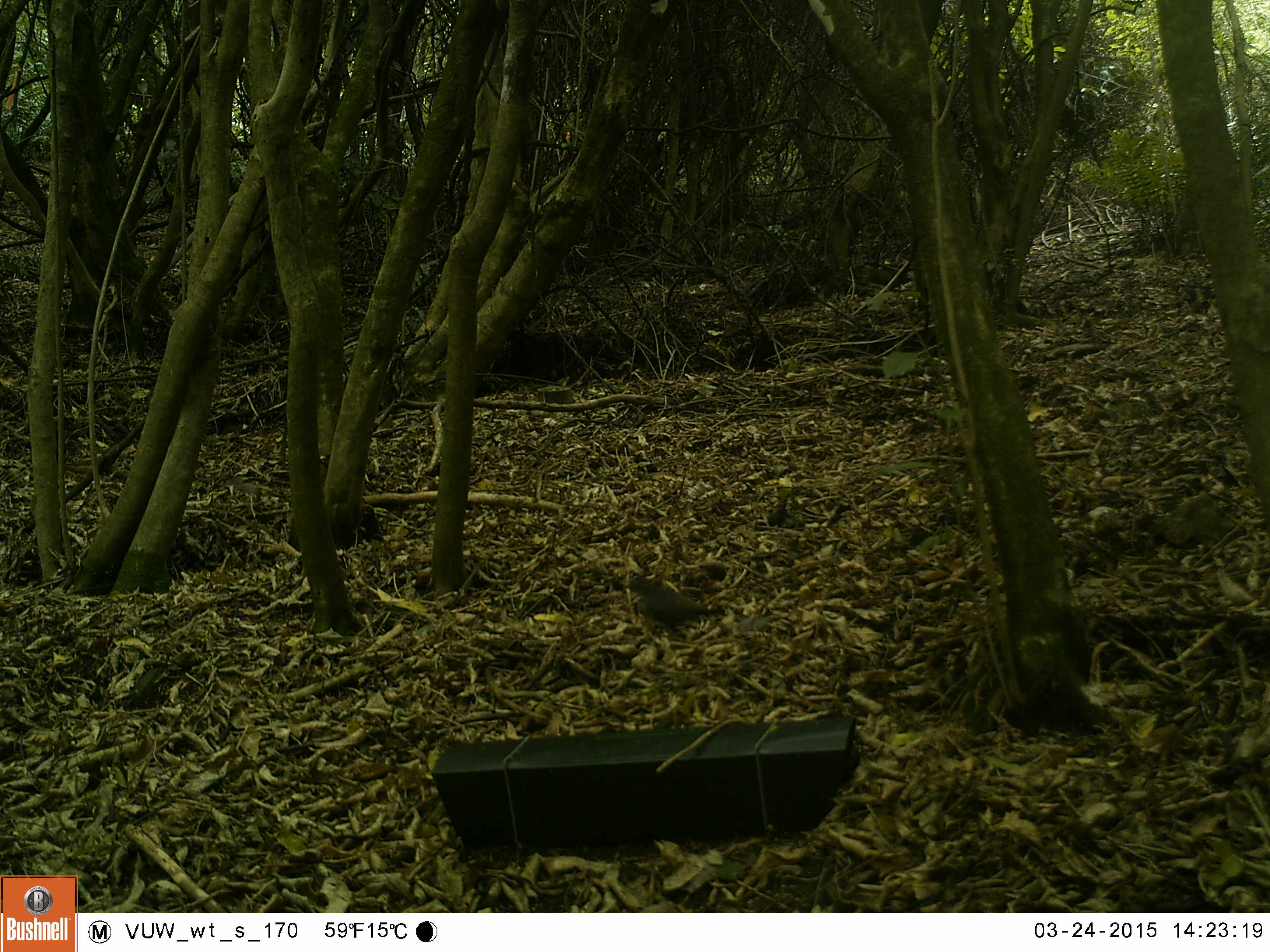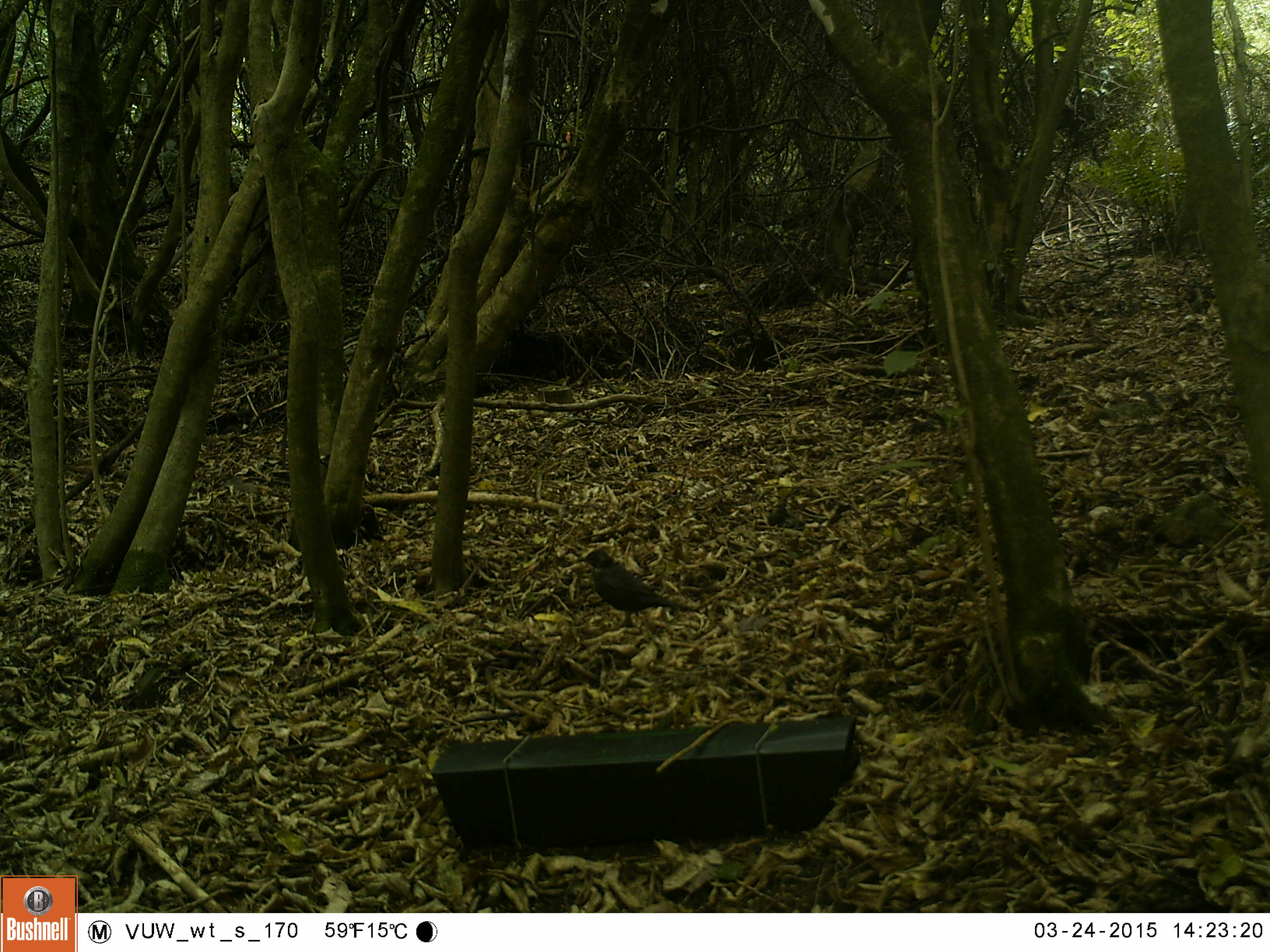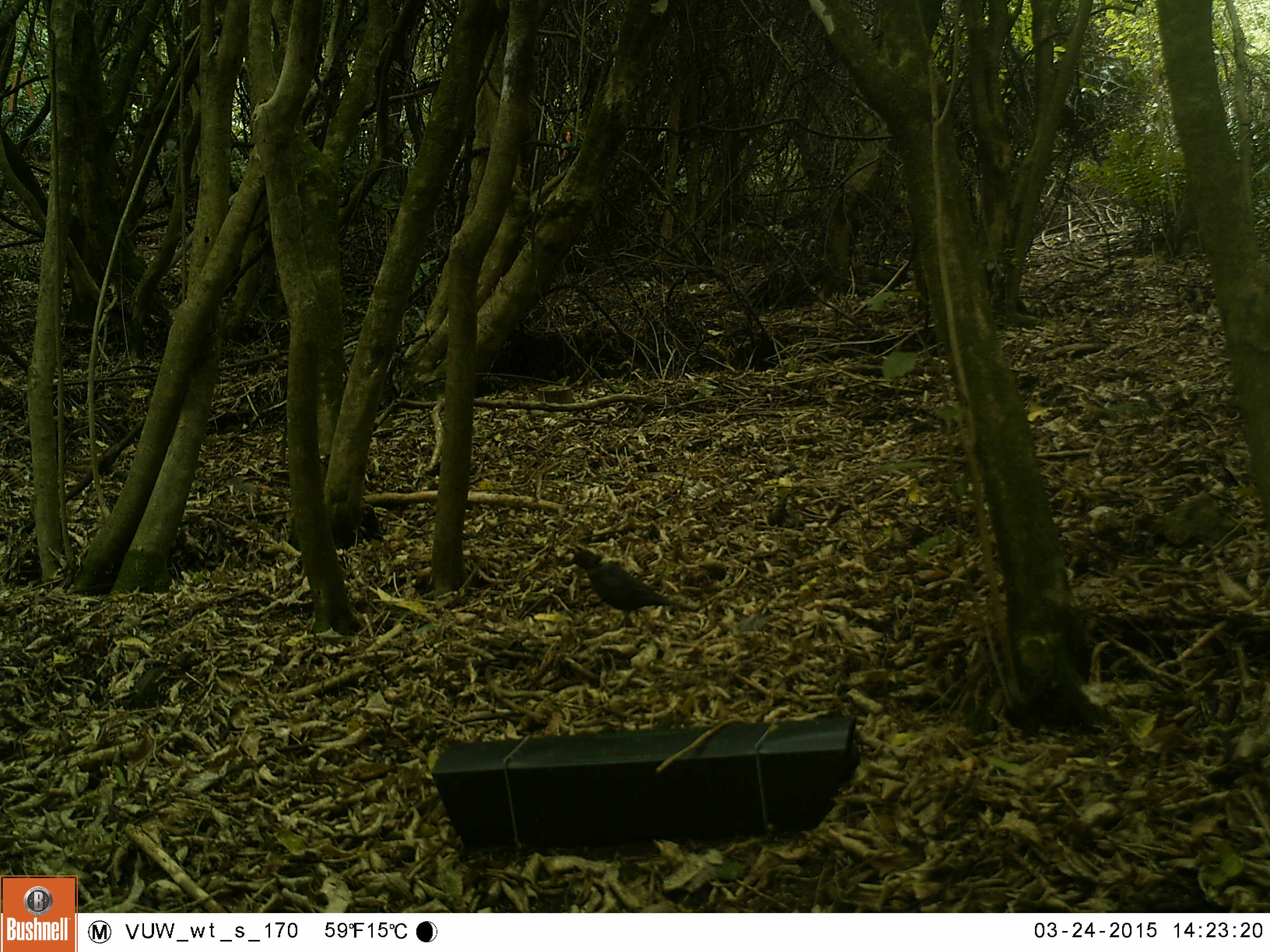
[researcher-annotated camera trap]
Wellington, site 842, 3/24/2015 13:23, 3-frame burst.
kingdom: Animalia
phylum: Chordata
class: Aves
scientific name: Aves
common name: bird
Bird (Aves).